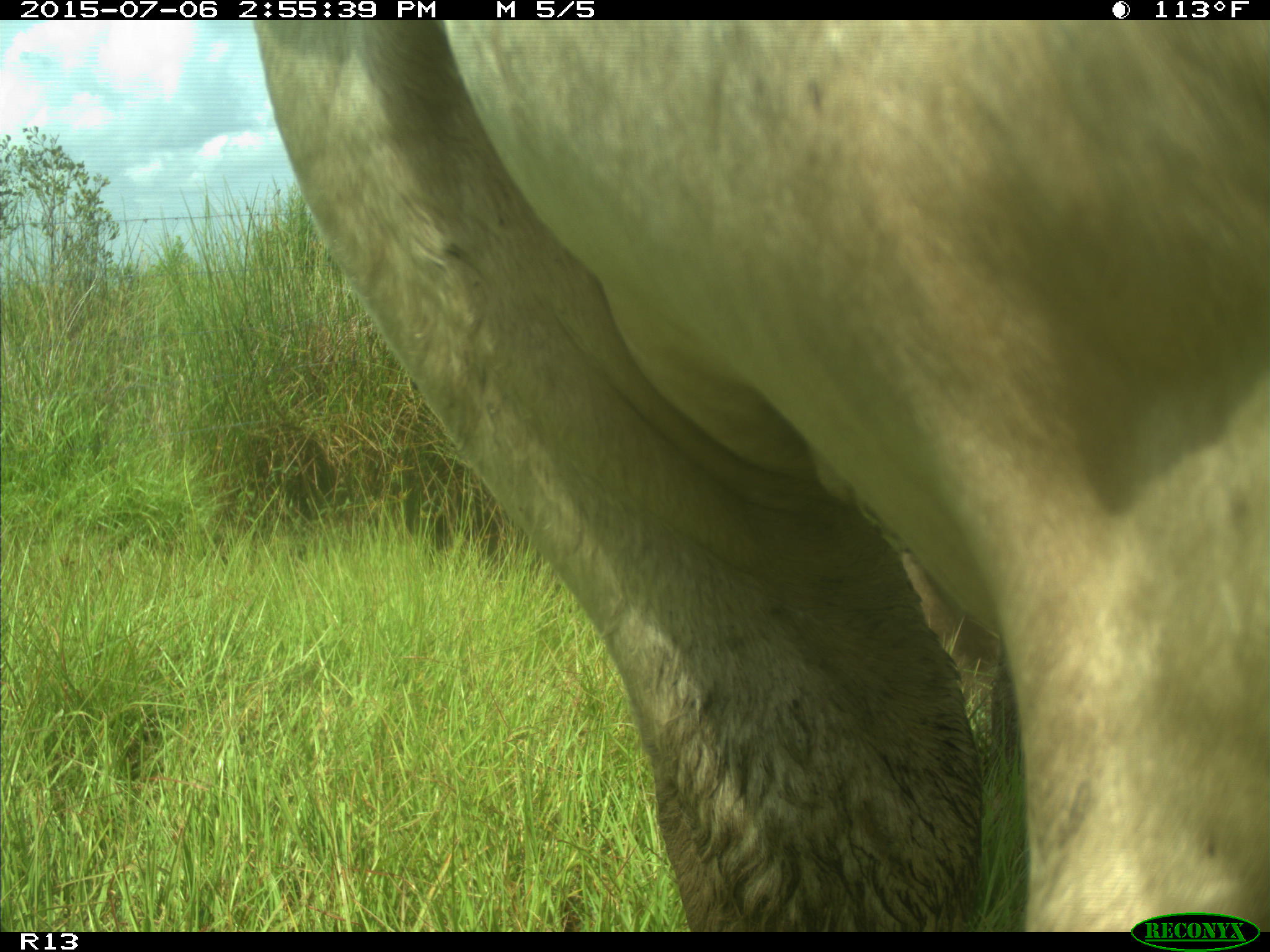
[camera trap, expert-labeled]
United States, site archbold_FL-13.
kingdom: Animalia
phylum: Chordata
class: Mammalia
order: Artiodactyla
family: Bovidae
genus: Bos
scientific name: Bos taurus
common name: domestic cow